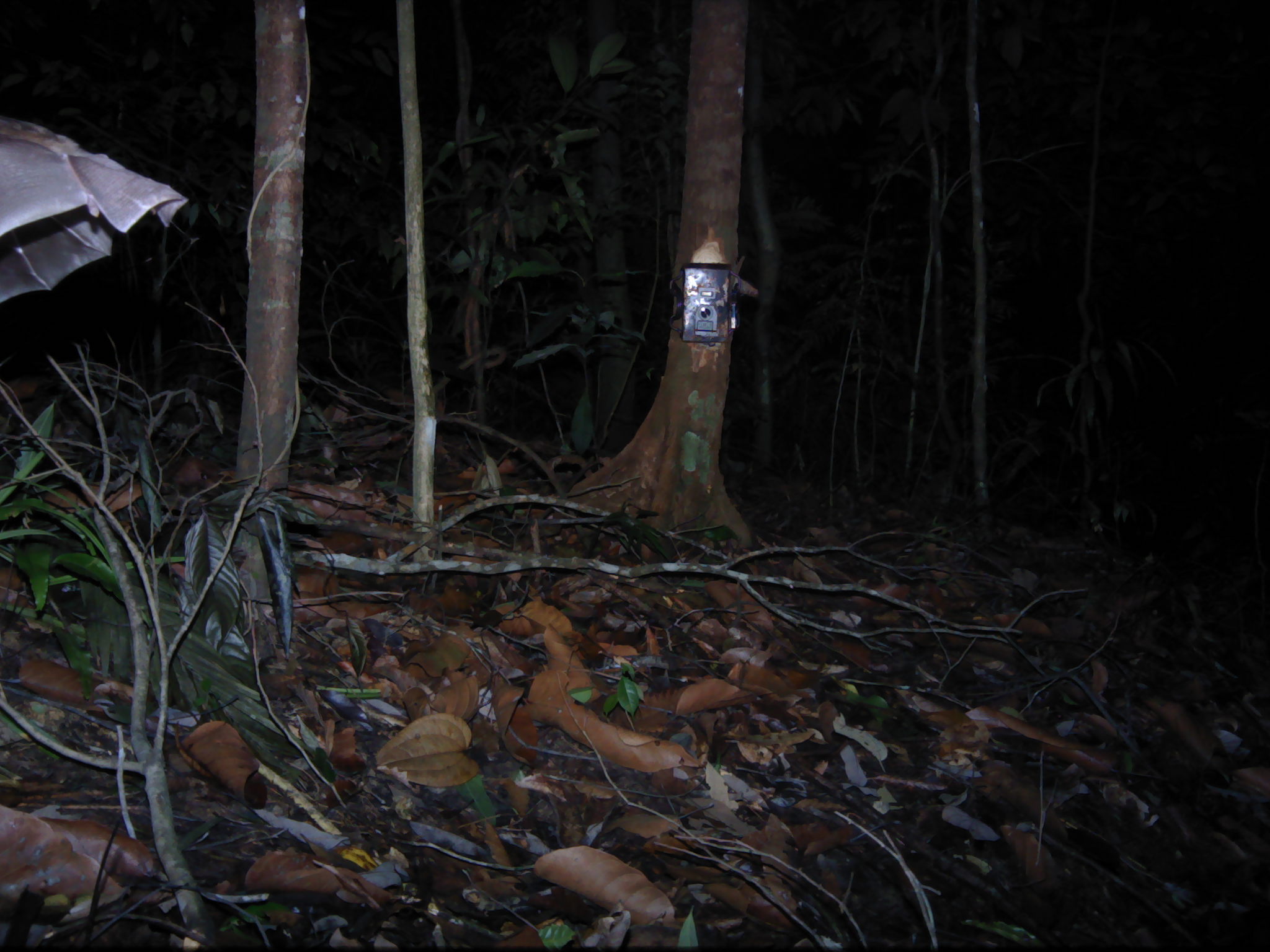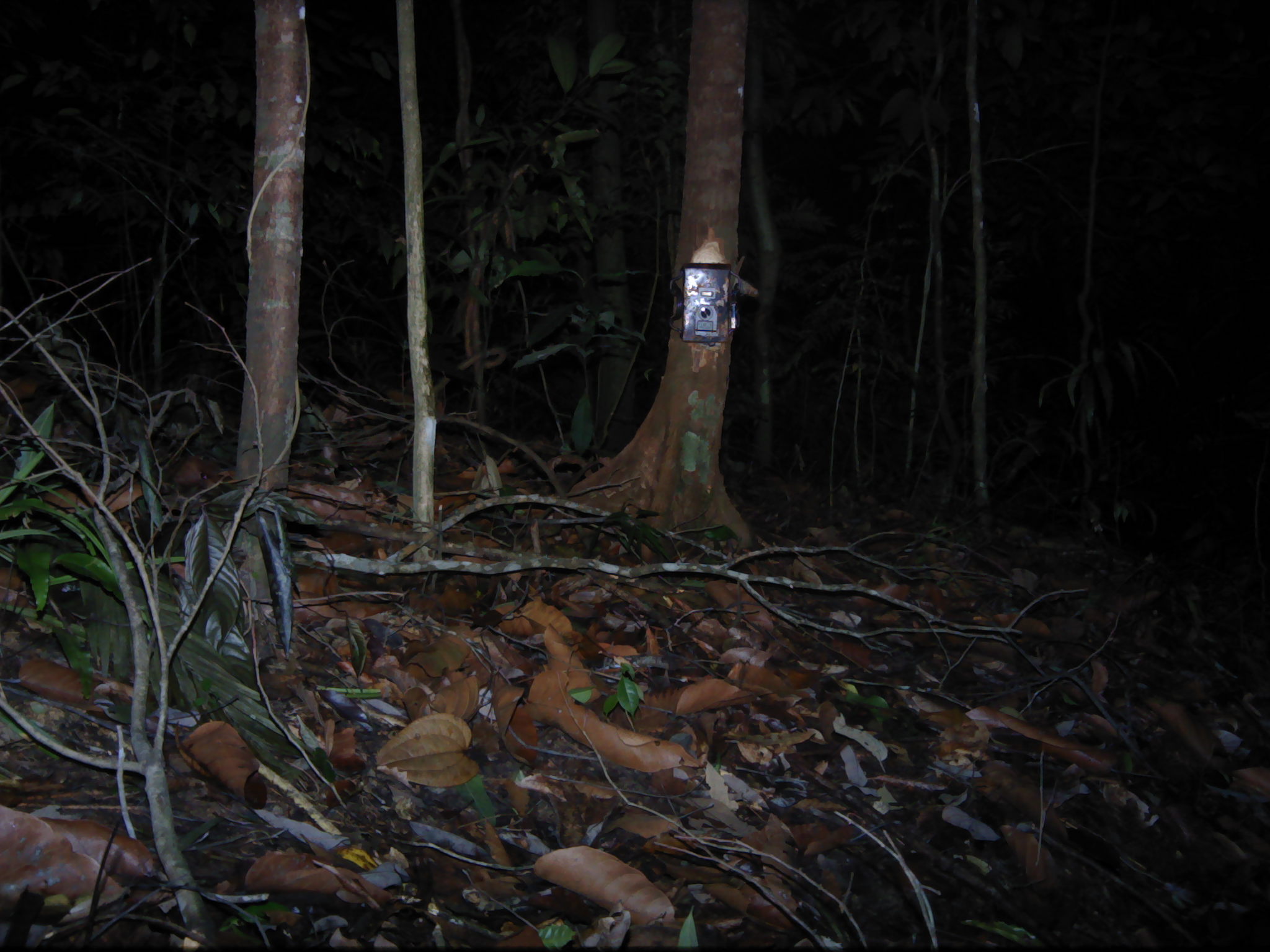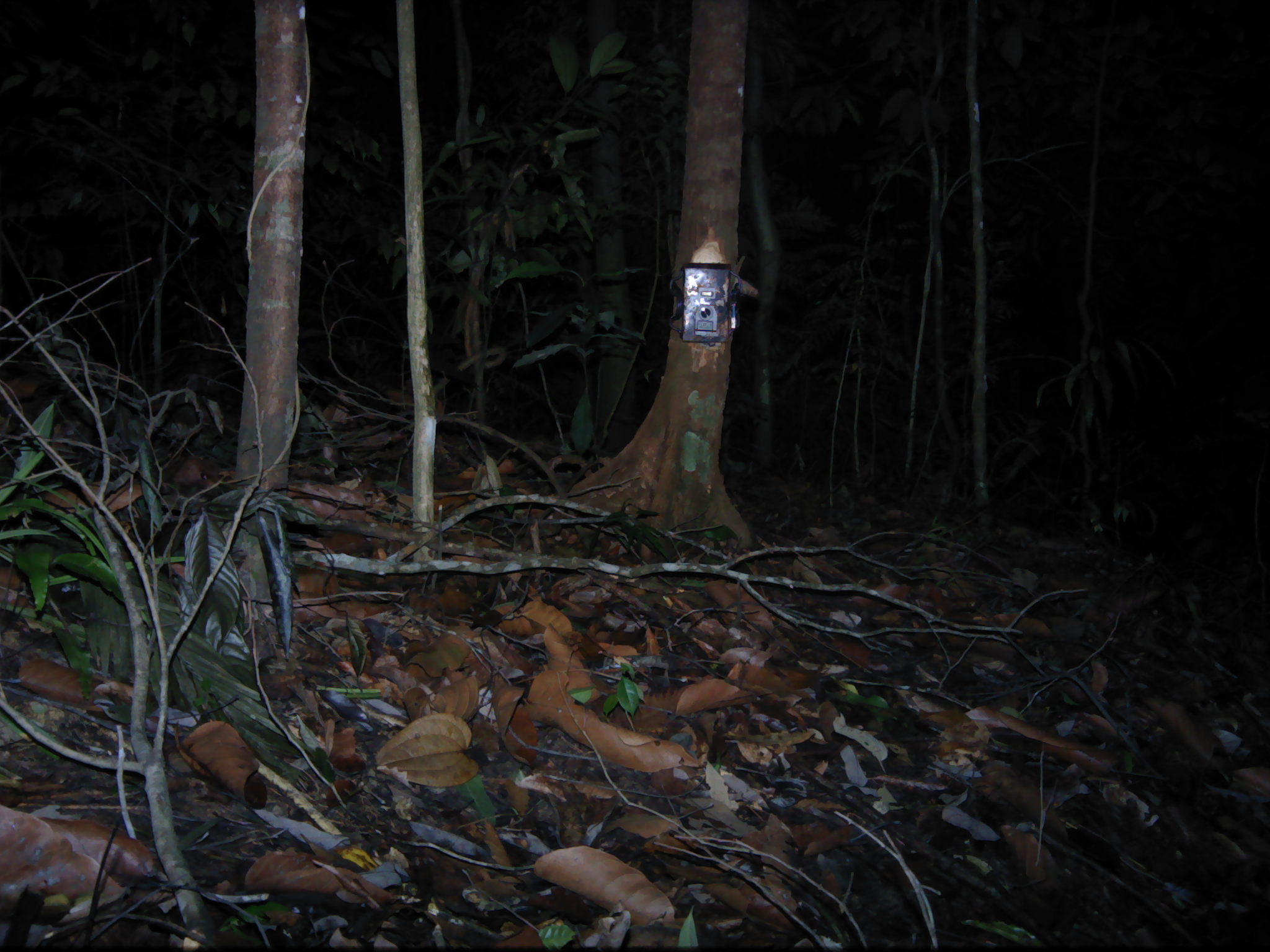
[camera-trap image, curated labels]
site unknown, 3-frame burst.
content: unidentified animal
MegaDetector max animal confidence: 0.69